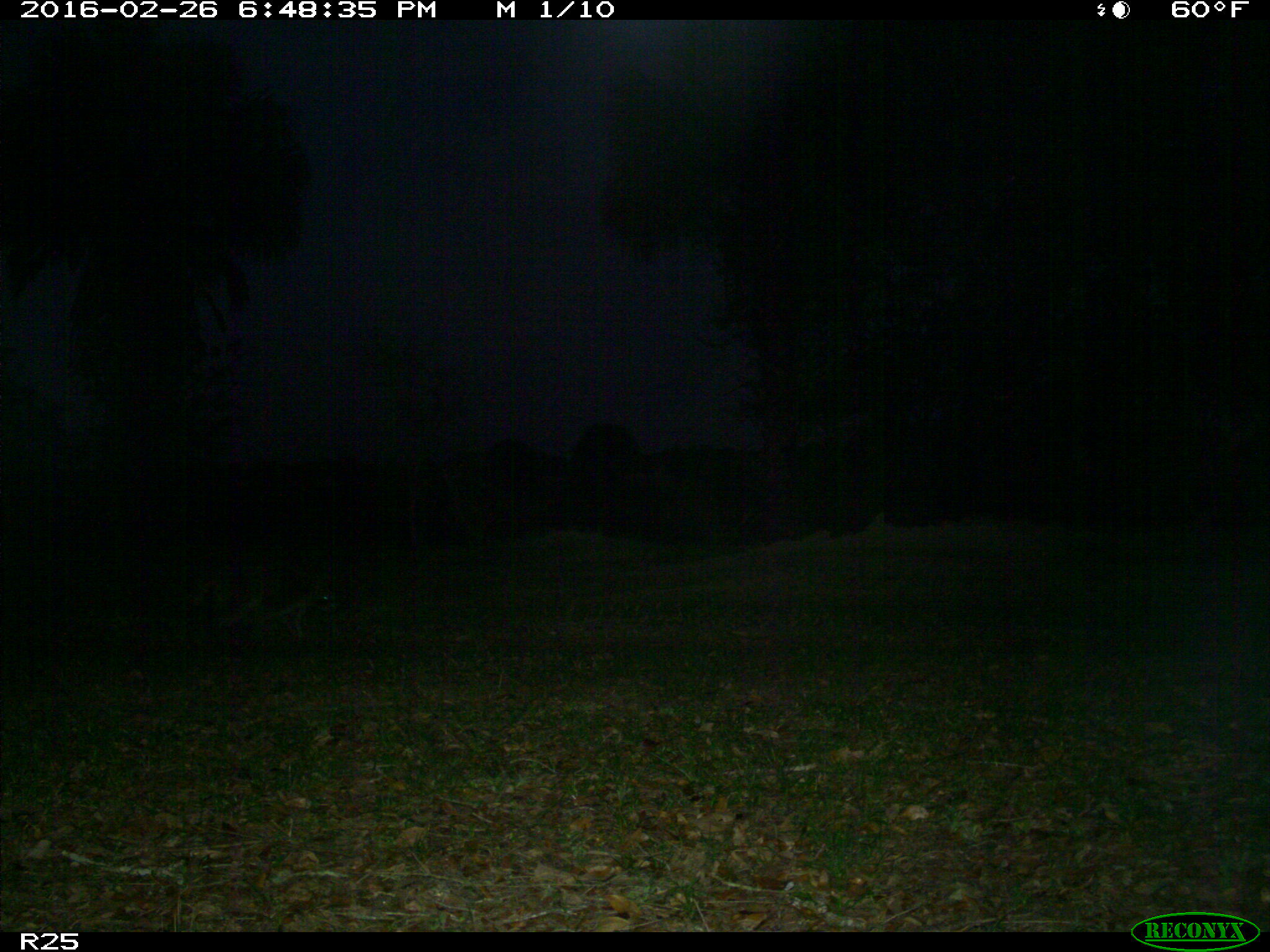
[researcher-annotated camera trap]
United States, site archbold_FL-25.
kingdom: Animalia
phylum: Chordata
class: Mammalia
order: Carnivora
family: Procyonidae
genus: Procyon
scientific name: Procyon lotor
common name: common raccoon